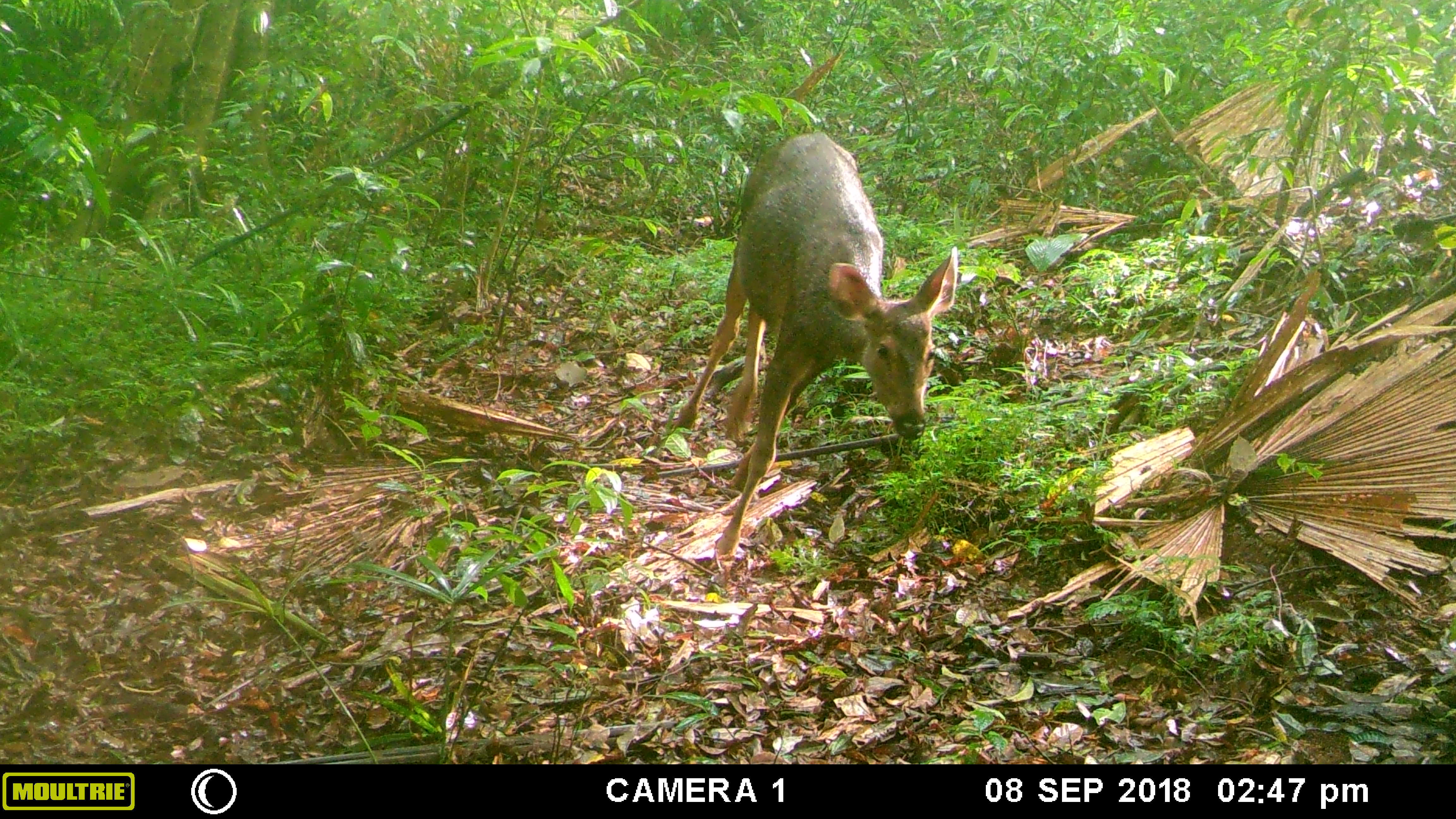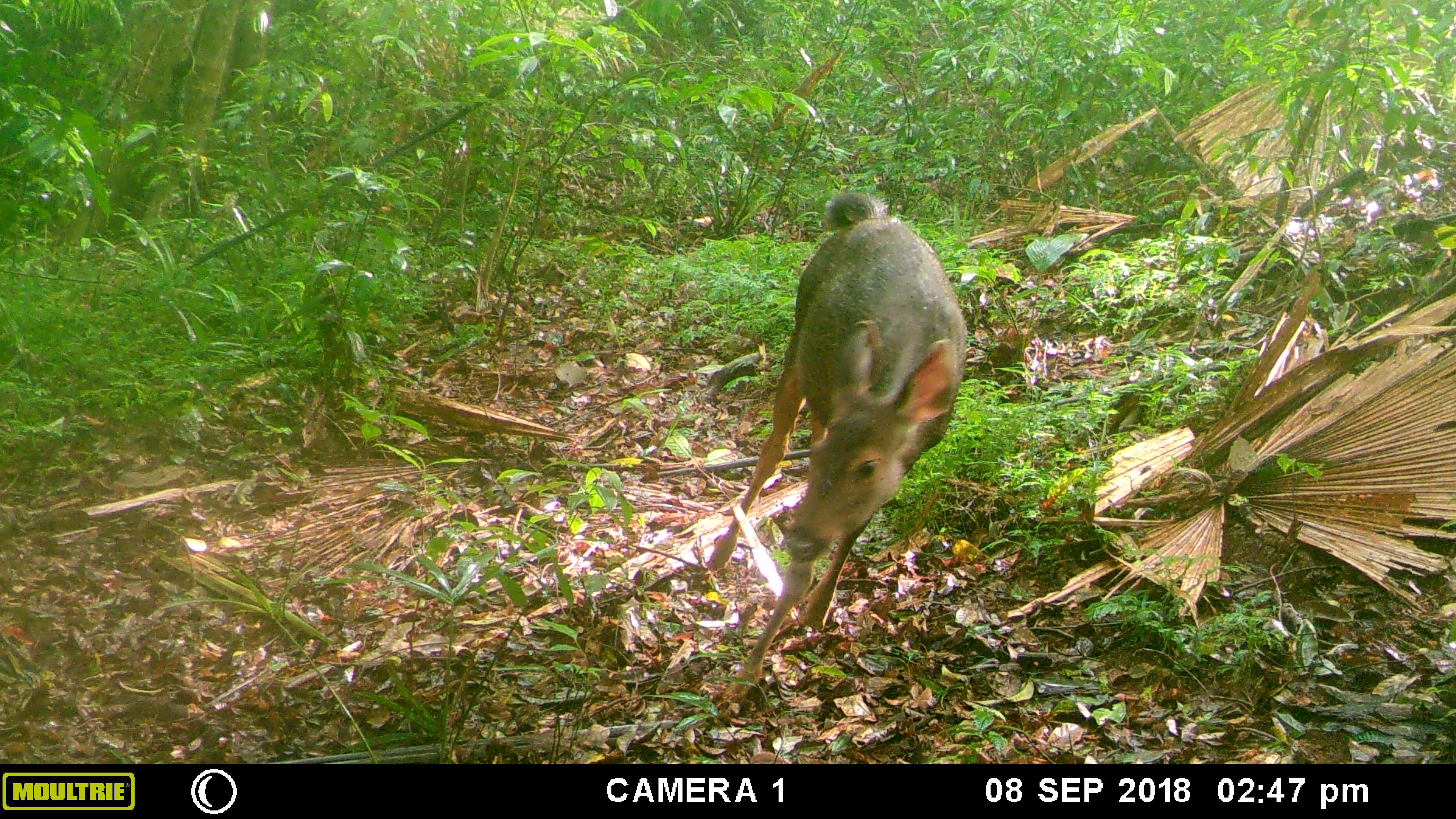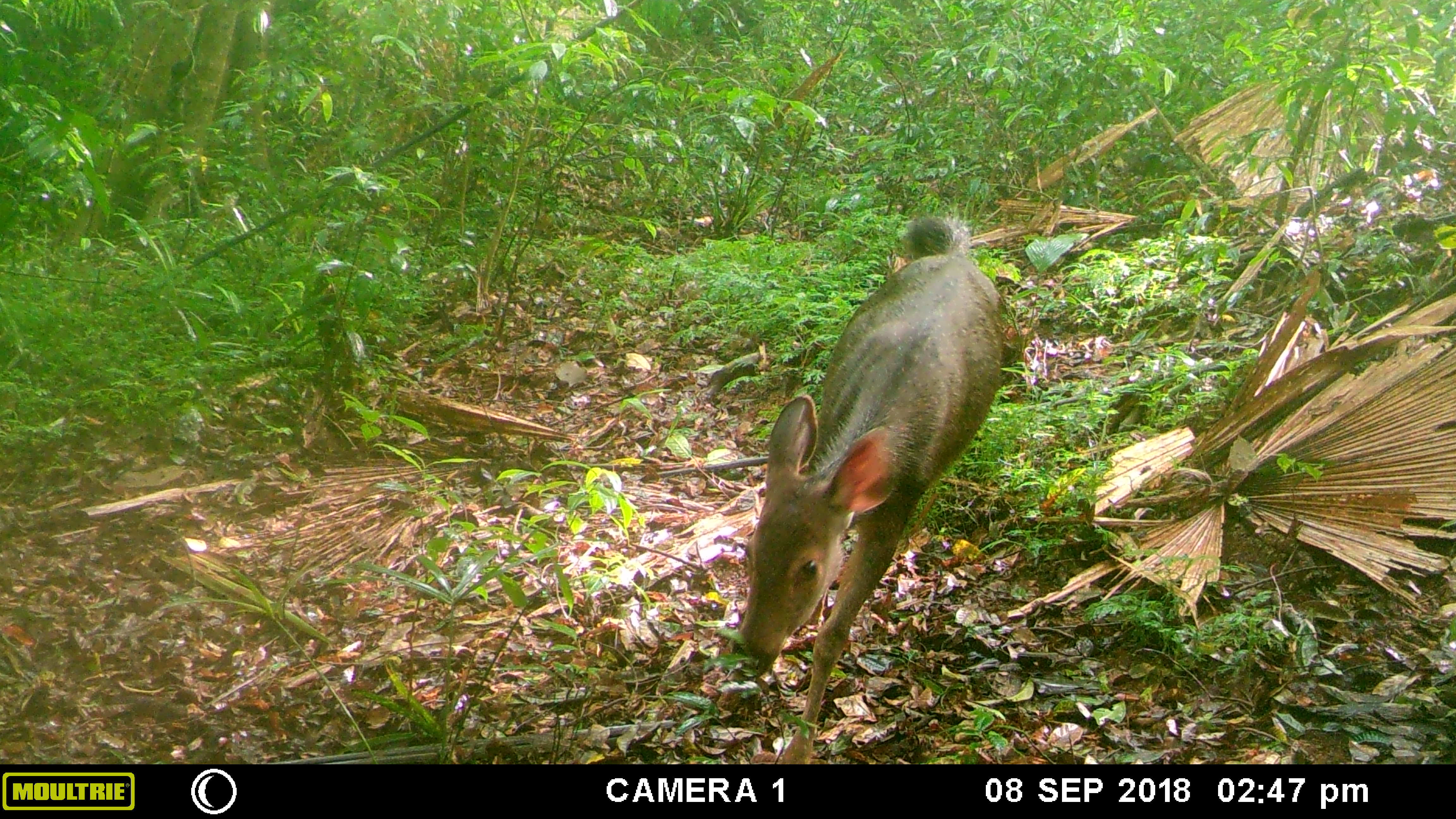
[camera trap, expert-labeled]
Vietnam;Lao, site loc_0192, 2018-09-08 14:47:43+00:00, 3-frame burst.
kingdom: Animalia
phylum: Chordata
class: Mammalia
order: Artiodactyla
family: Cervidae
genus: Rusa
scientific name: Rusa unicolor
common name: sambar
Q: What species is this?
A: Sambar (Rusa unicolor).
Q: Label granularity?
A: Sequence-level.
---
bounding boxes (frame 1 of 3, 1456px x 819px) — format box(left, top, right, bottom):
sambar: box(673, 131, 958, 559)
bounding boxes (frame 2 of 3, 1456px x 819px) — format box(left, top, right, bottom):
sambar: box(704, 191, 967, 694)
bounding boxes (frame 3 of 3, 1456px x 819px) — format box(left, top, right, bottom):
sambar: box(736, 212, 1003, 764)